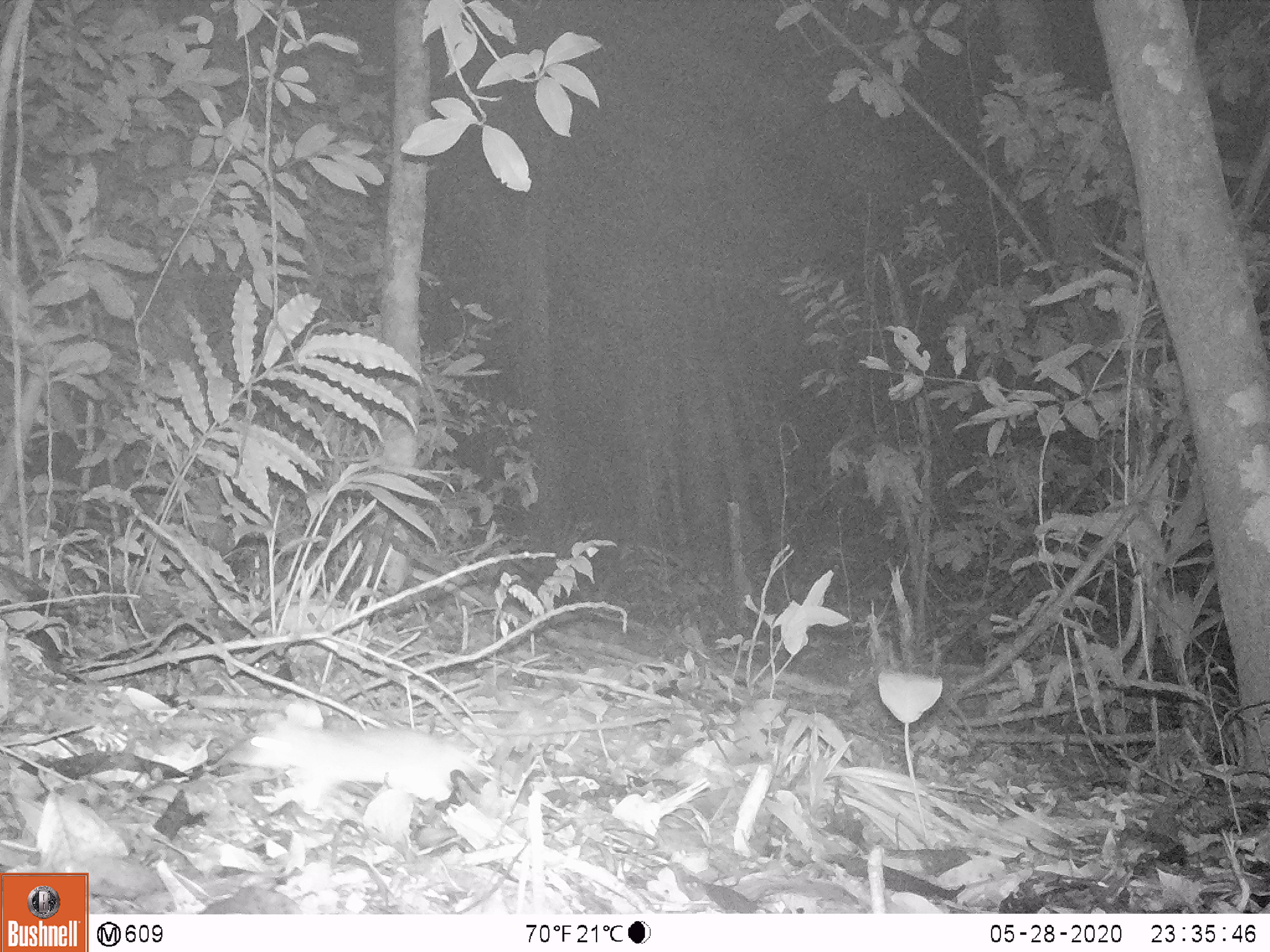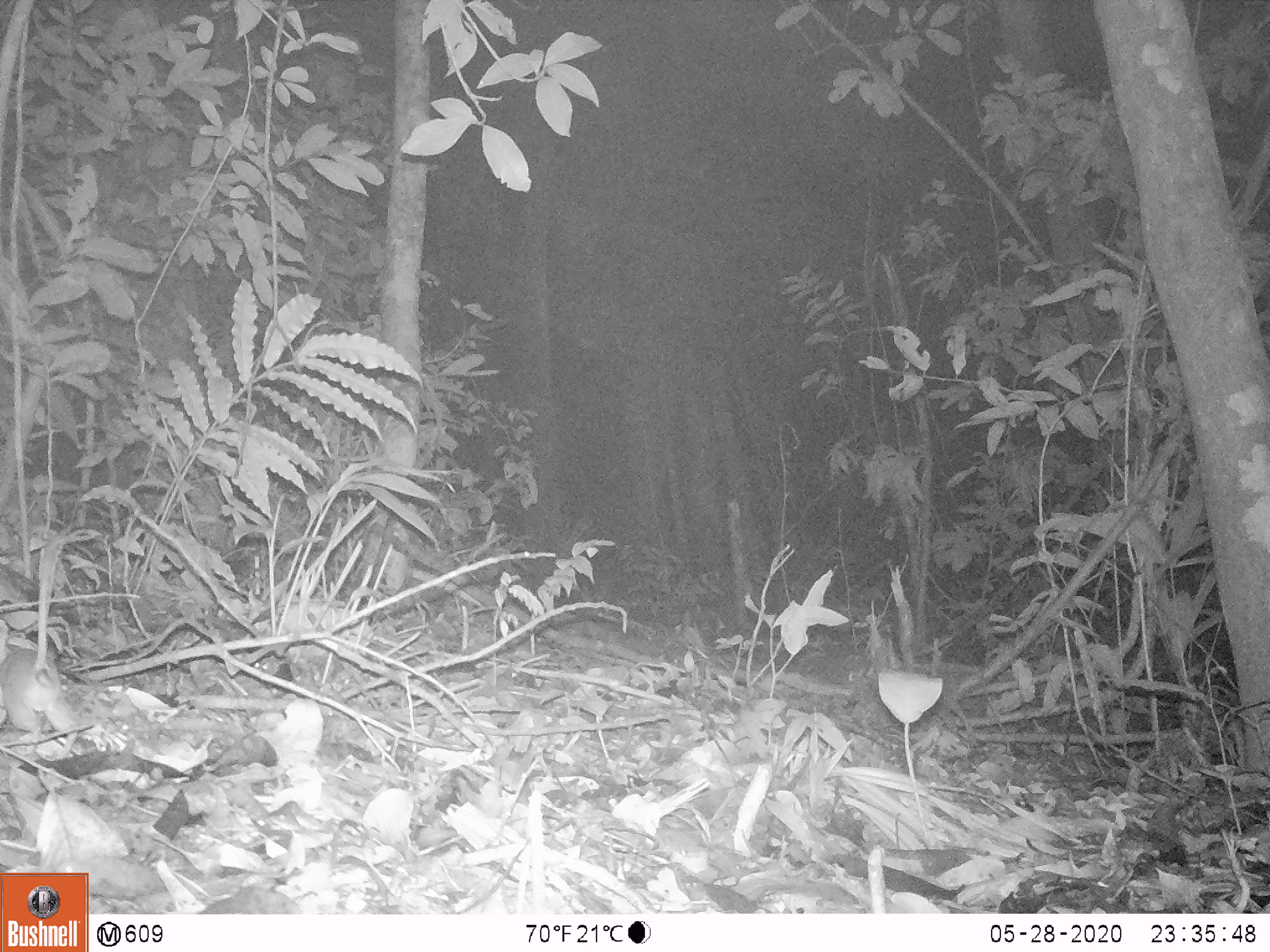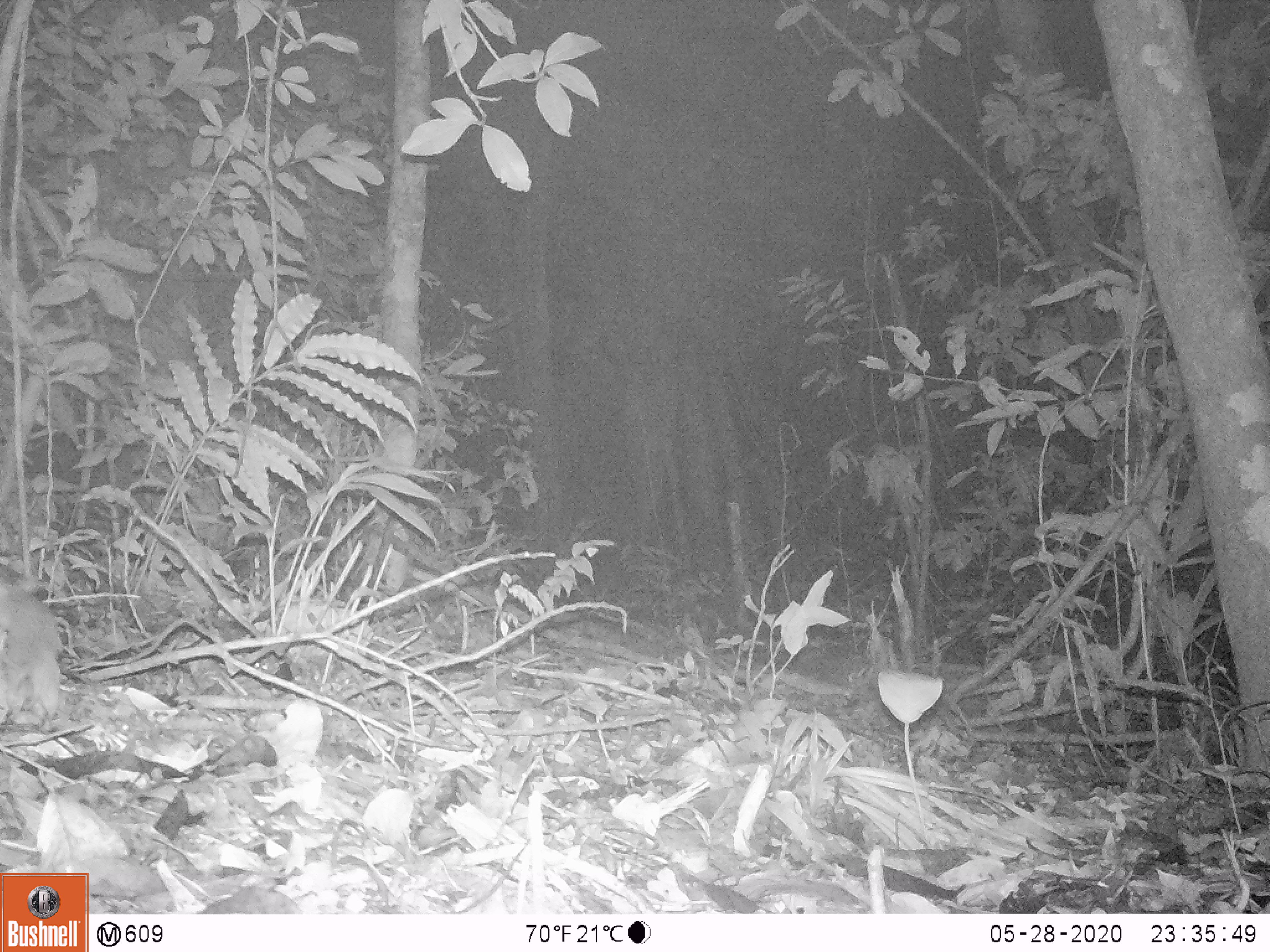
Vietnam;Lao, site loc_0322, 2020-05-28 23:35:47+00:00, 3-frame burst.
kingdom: Animalia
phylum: Chordata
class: Mammalia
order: Rodentia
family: Muridae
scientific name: Muridae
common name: old-world mice and rats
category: unidentified murid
Unidentified murid (old-world mice and rats) (Muridae). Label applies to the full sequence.